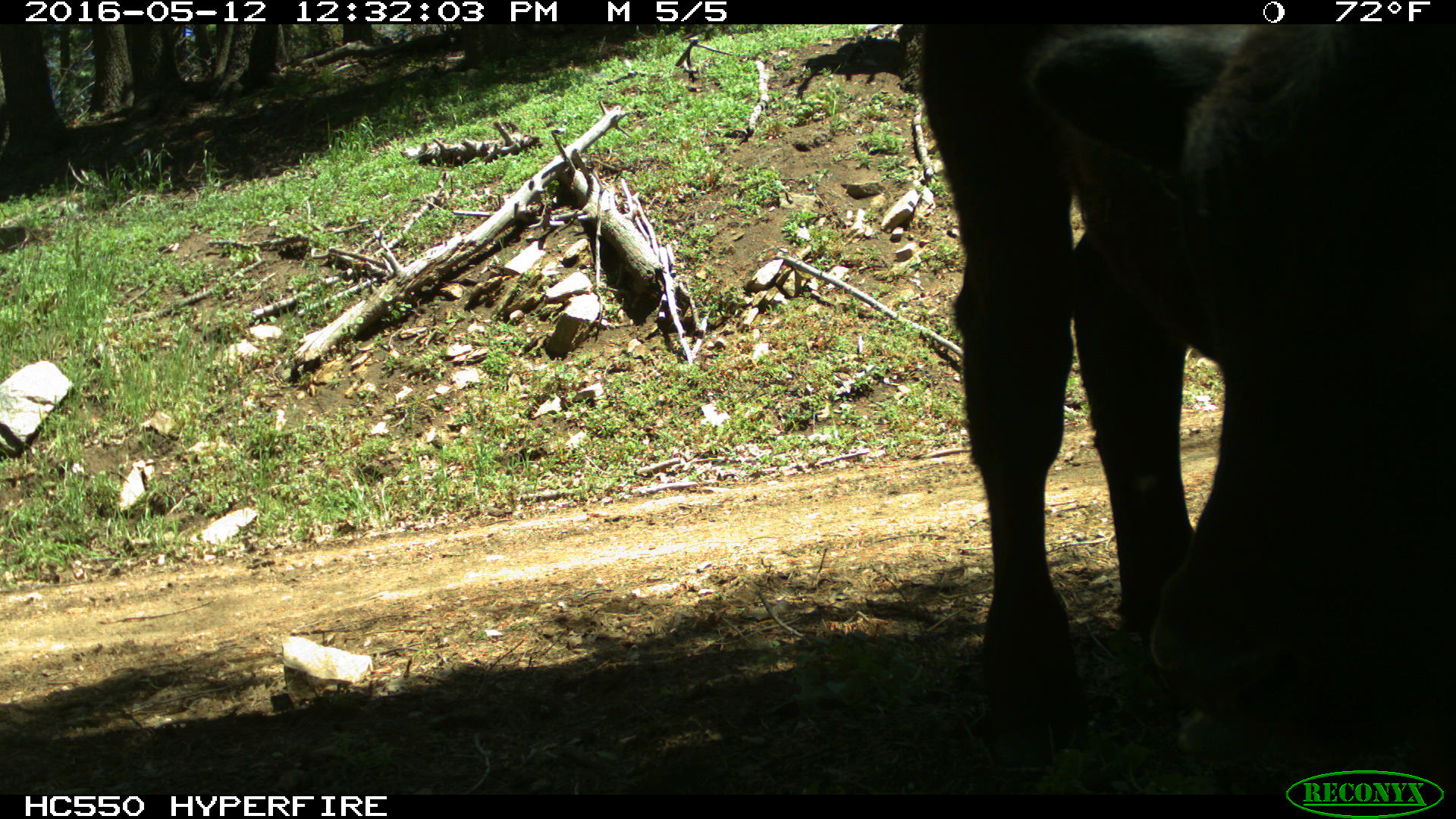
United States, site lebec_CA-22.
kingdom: Animalia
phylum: Chordata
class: Mammalia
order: Artiodactyla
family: Bovidae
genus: Bos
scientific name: Bos taurus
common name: domestic cow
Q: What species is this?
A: Bos taurus (domestic cow).